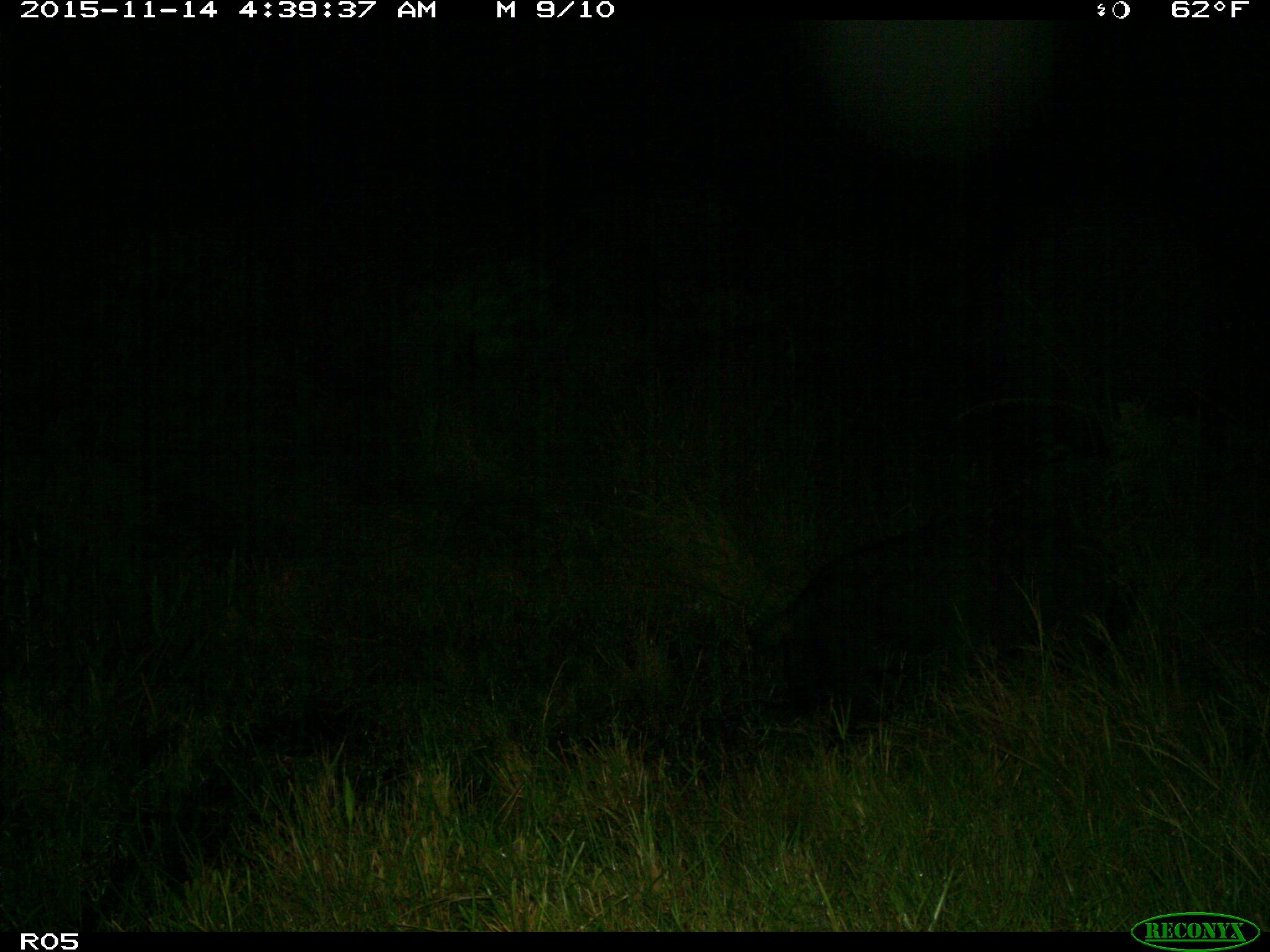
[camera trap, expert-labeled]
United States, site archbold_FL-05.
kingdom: Animalia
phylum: Chordata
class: Mammalia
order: Artiodactyla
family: Suidae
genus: Sus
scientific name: Sus scrofa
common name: wild boar